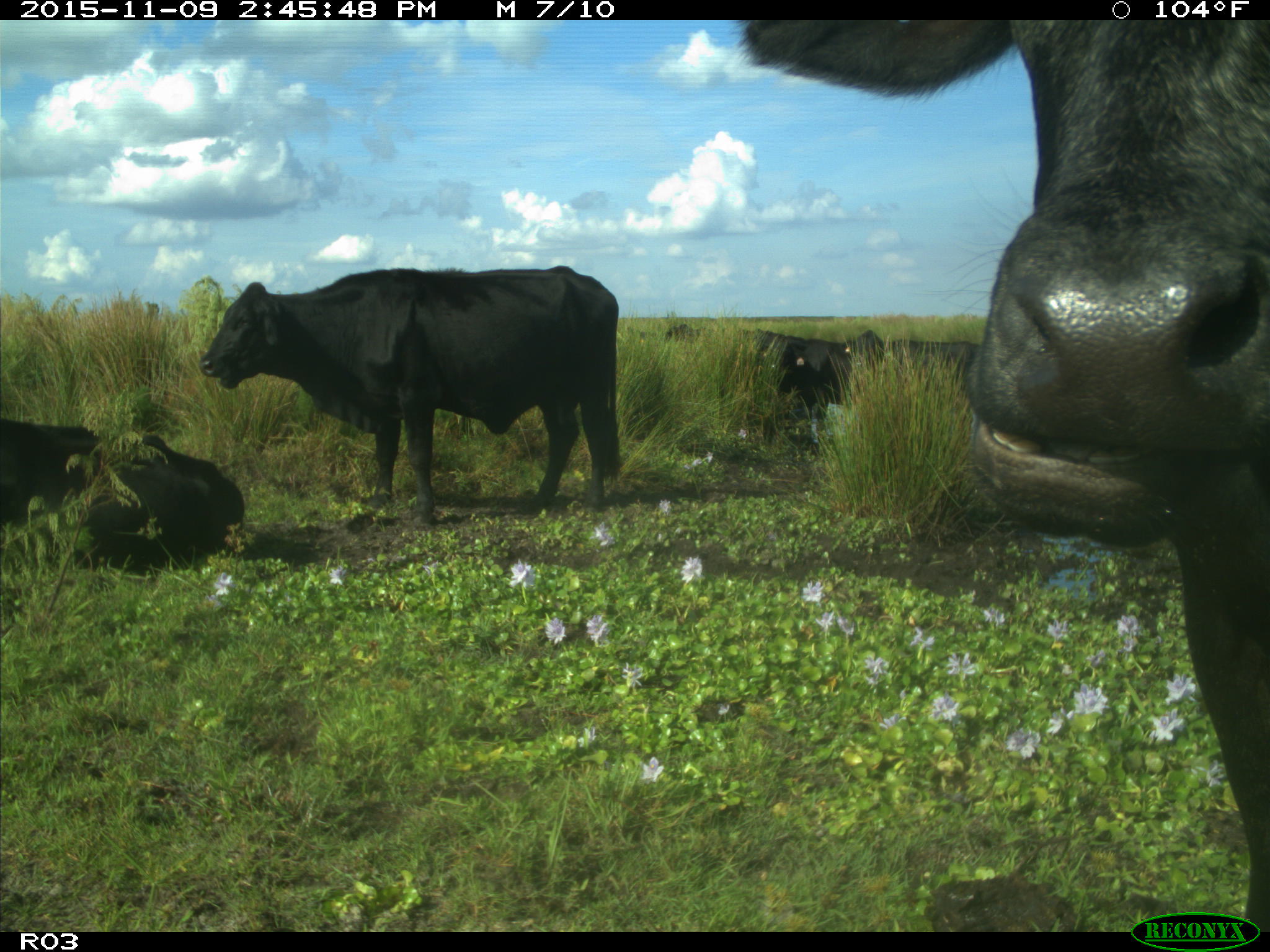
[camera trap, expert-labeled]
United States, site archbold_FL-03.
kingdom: Animalia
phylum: Chordata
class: Mammalia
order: Artiodactyla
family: Bovidae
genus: Bos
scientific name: Bos taurus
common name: domestic cow